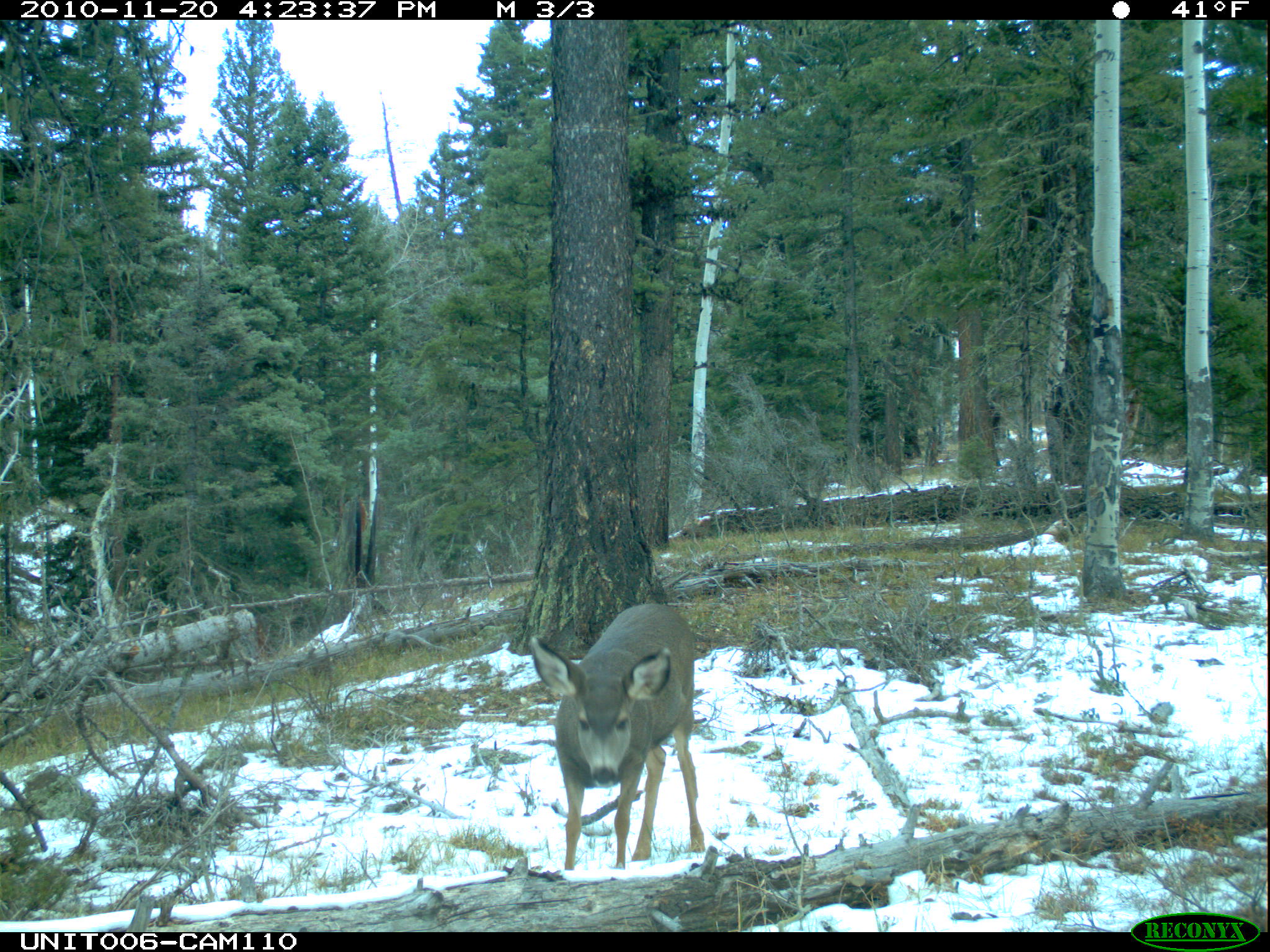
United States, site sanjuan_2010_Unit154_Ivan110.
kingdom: Animalia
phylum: Chordata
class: Mammalia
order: Artiodactyla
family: Cervidae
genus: Odocoileus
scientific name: Odocoileus hemionus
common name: mule deer